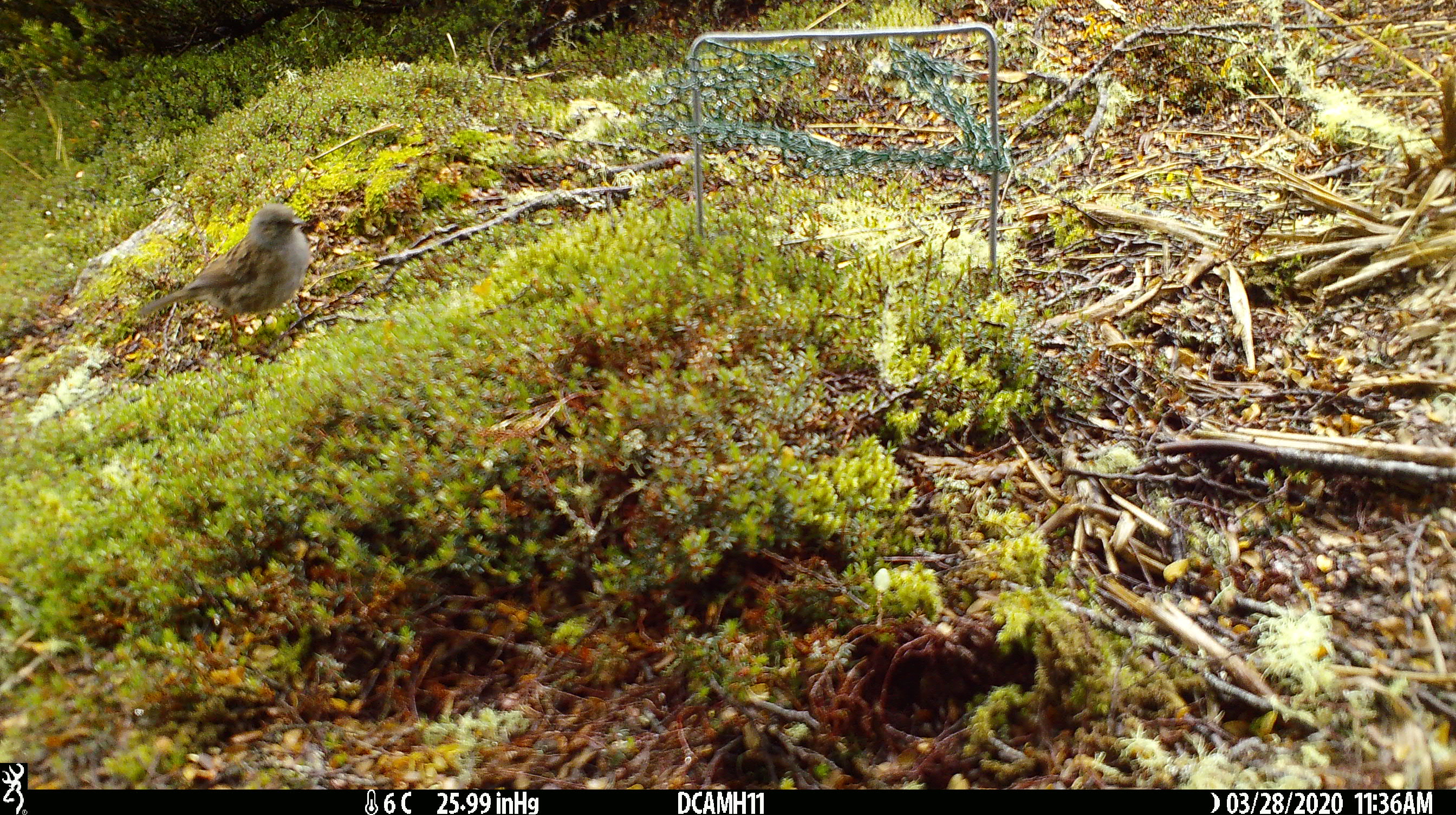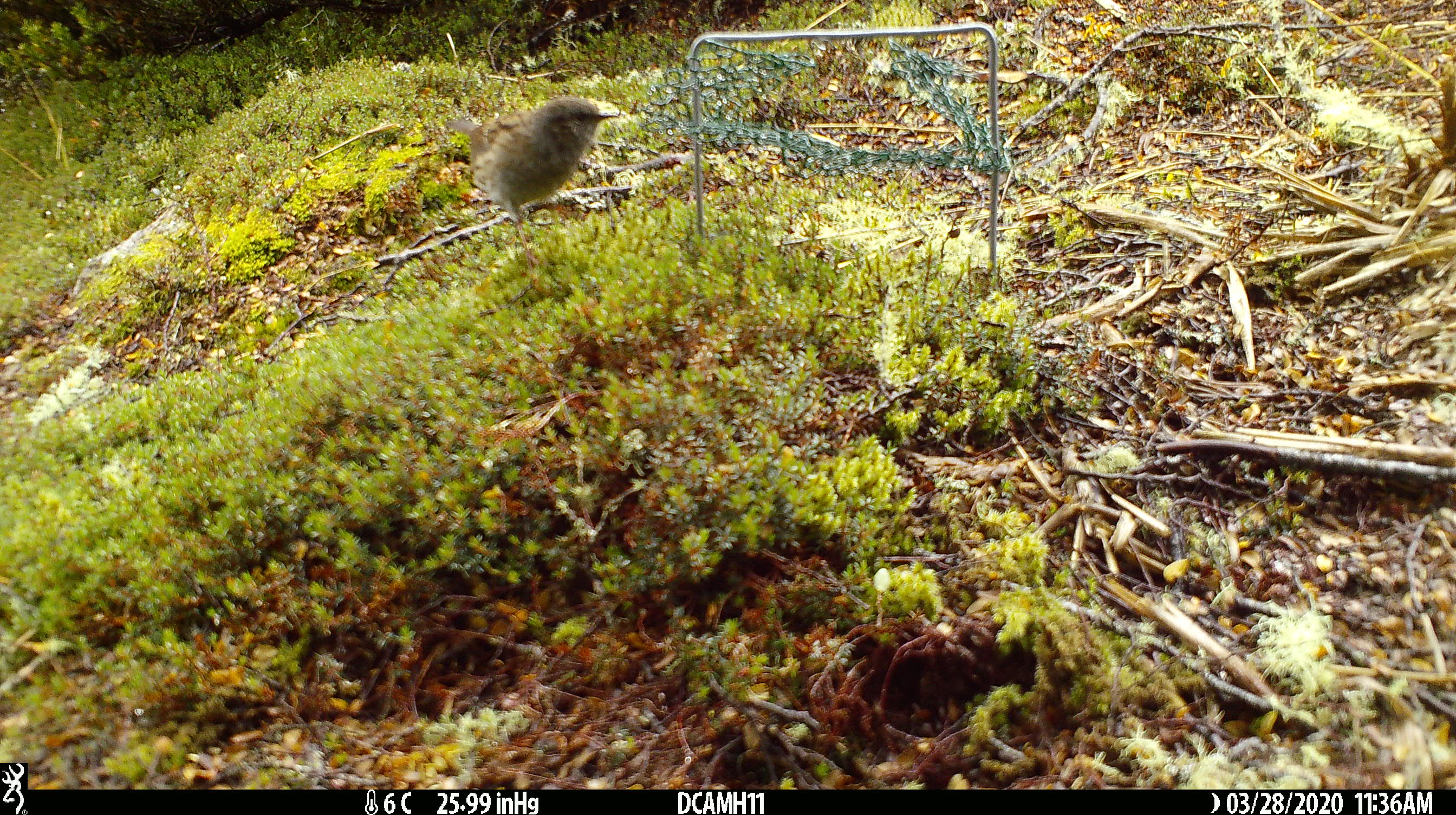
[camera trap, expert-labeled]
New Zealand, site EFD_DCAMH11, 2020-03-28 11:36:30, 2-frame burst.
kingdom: Animalia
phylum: Chordata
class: Aves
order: Passeriformes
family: Prunellidae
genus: Prunella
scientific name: Prunella modularis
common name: dunnock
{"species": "dunnock (Prunella modularis)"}